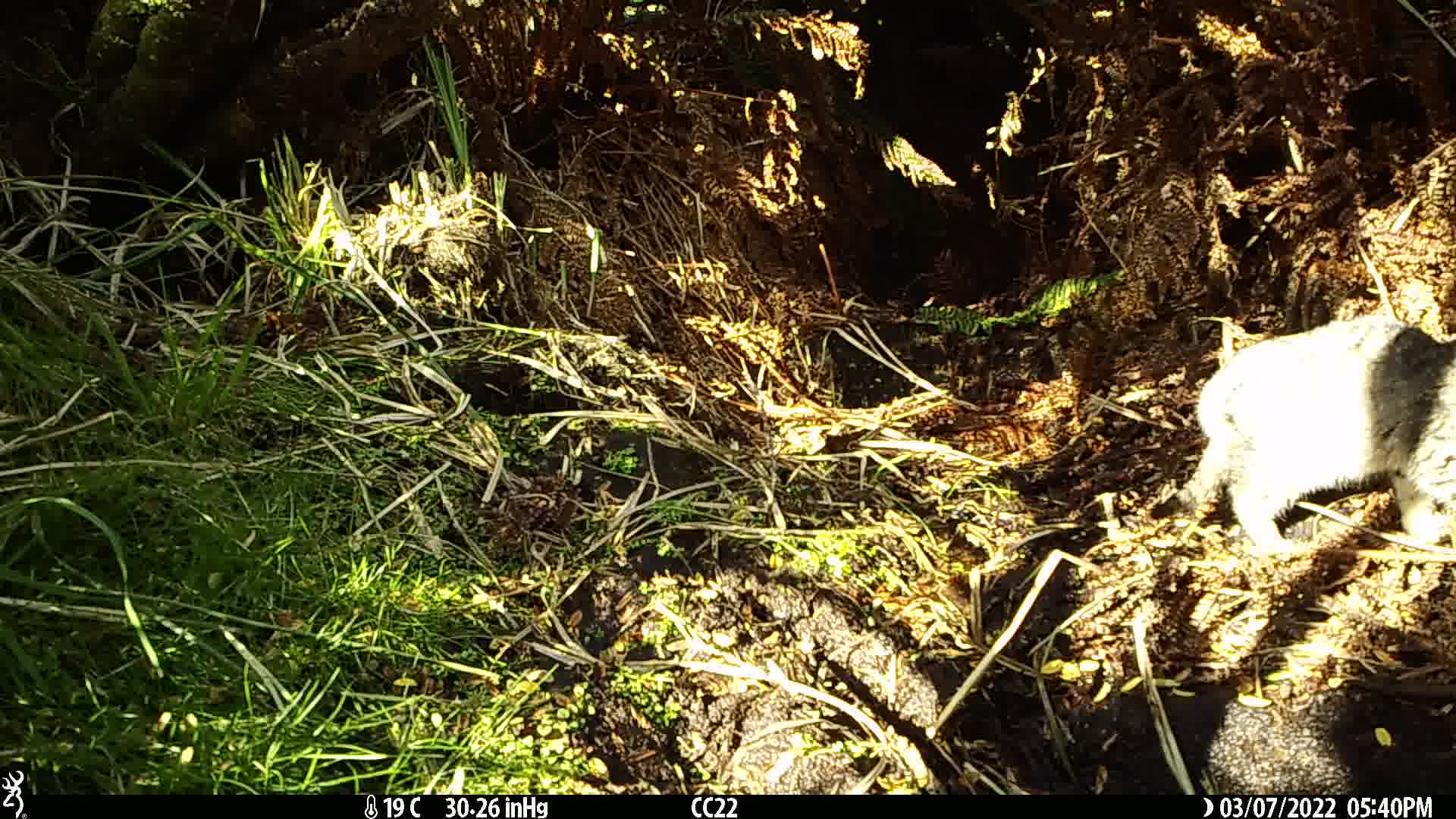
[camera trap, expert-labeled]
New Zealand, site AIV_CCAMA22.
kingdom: Animalia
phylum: Chordata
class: Mammalia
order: Carnivora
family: Felidae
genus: Felis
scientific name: Felis catus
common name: domestic cat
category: cat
Cat (domestic cat) (Felis catus).